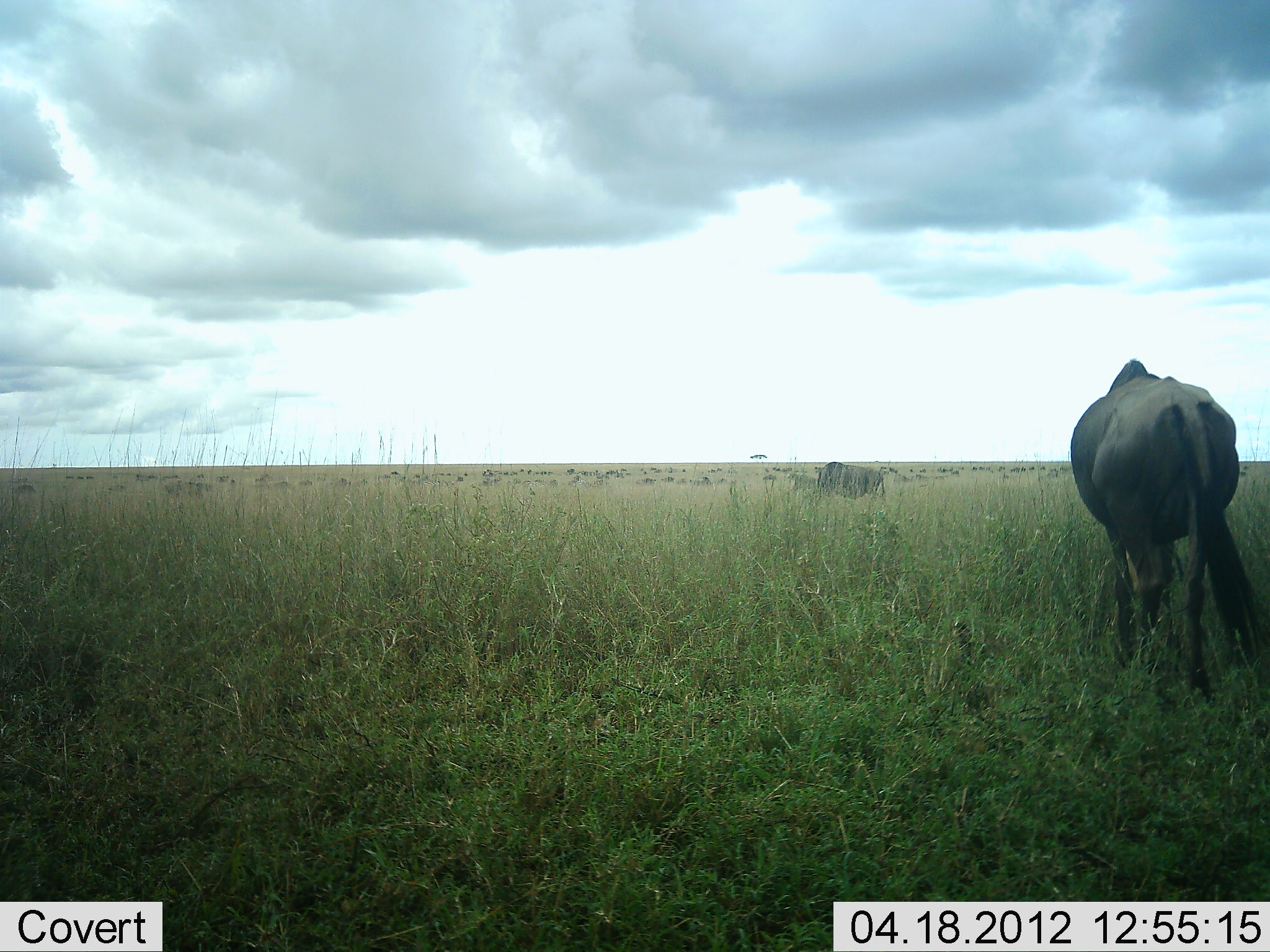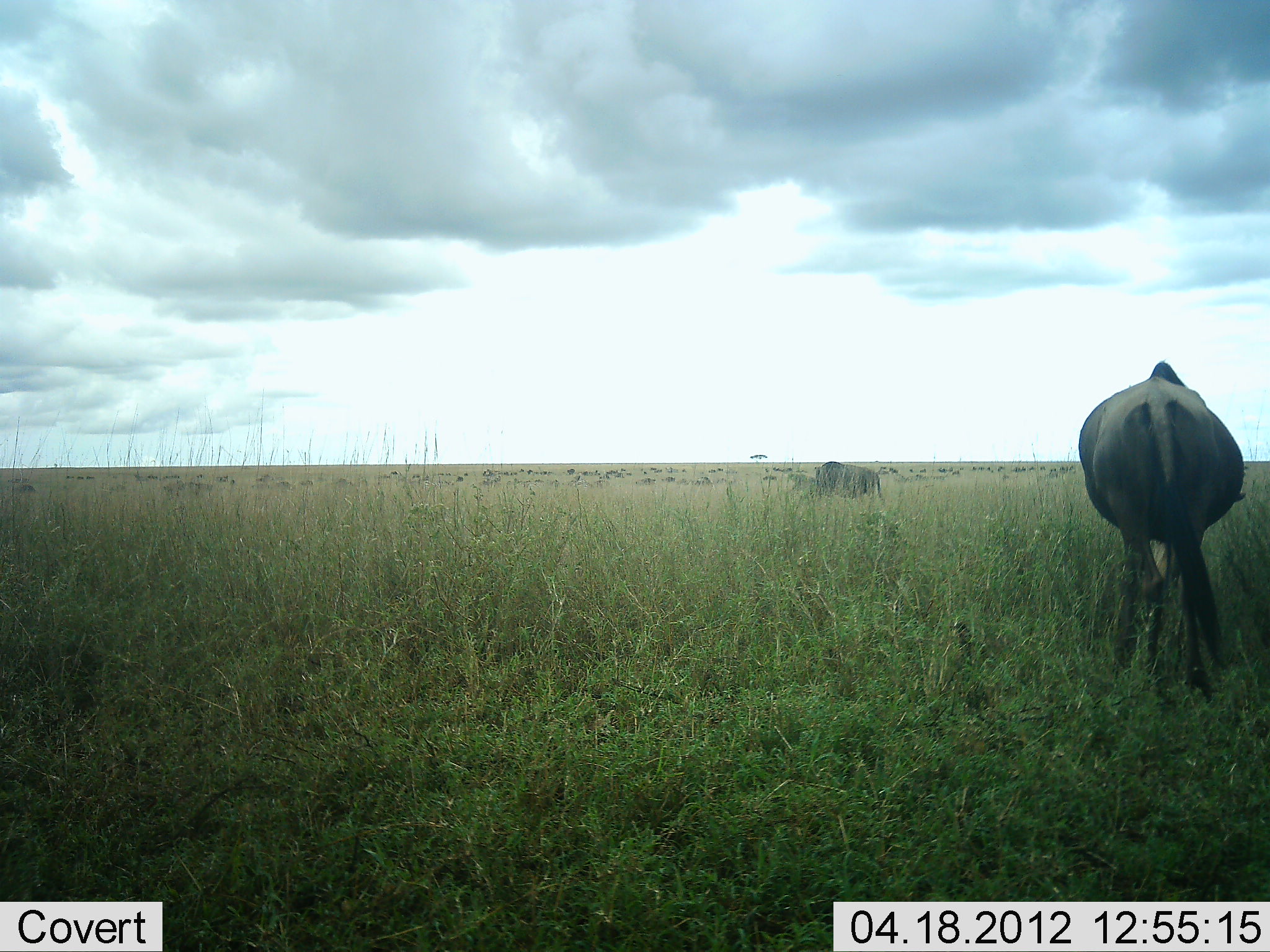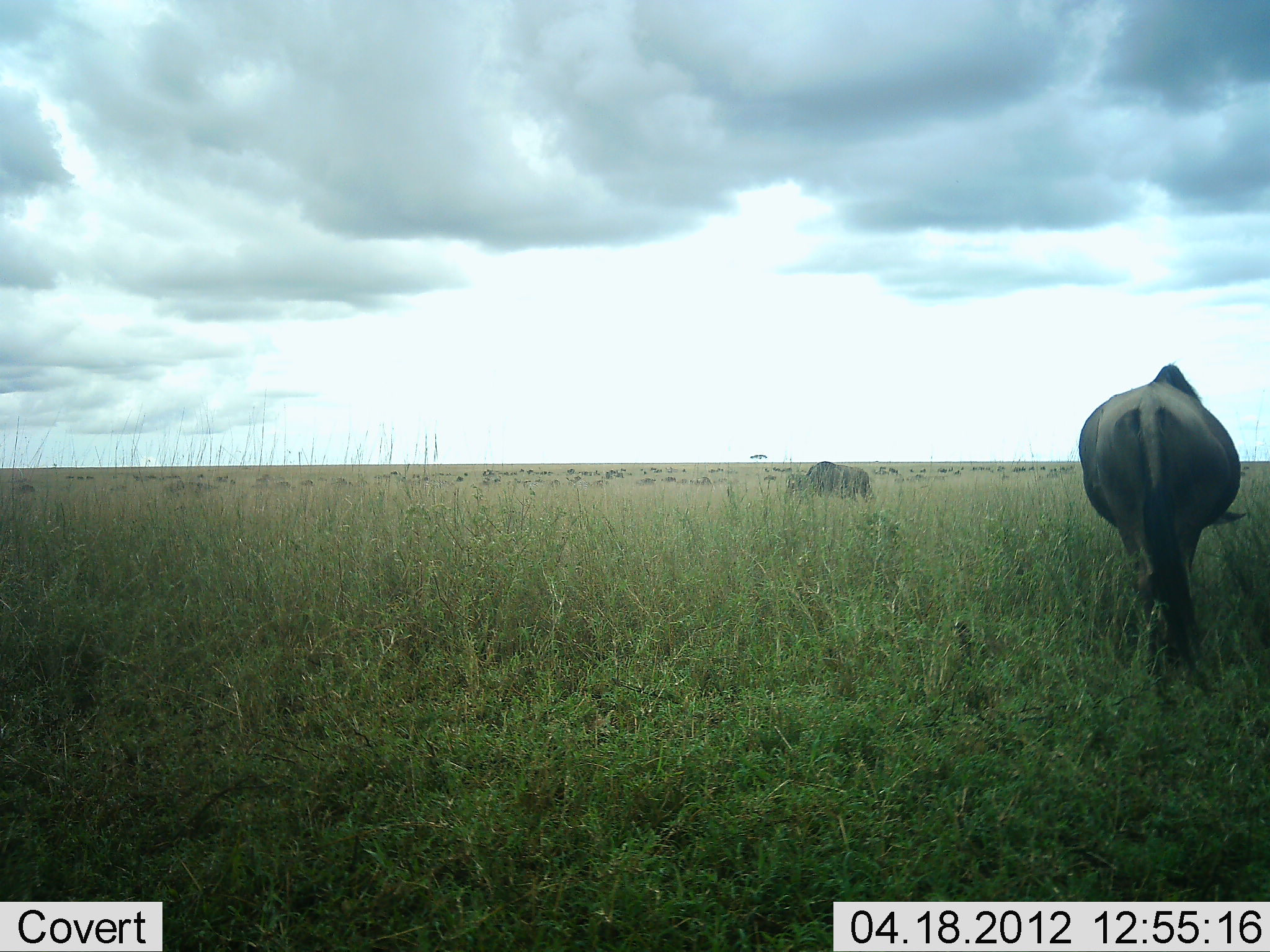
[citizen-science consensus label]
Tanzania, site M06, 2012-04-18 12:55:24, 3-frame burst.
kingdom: Animalia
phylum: Chordata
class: Mammalia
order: Artiodactyla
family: Bovidae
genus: Connochaetes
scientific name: Connochaetes taurinus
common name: blue wildebeest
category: wildebeest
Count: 2.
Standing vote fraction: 37%.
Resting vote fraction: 7%.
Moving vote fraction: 22%.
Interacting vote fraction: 0%.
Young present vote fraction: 0%.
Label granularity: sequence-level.